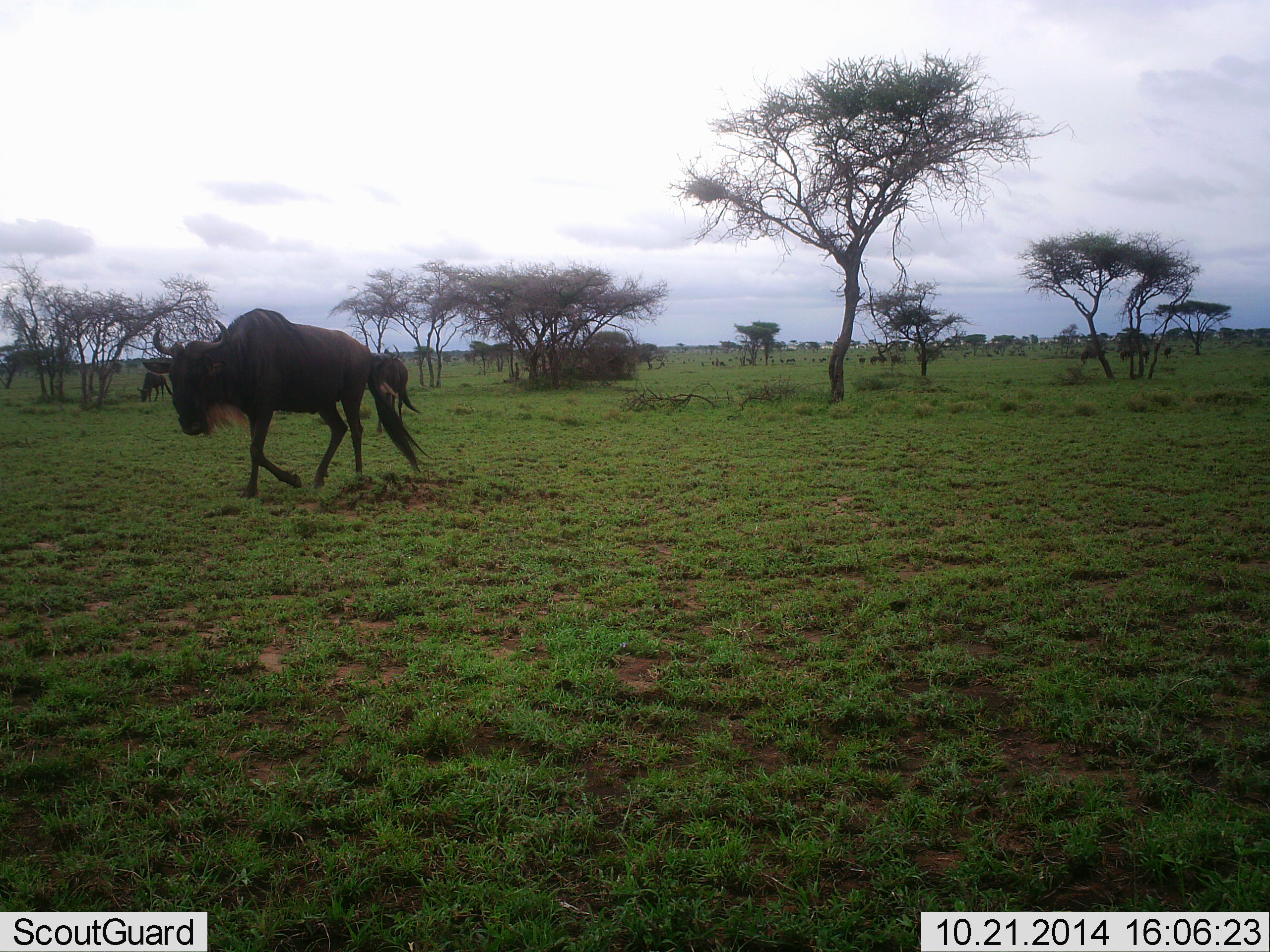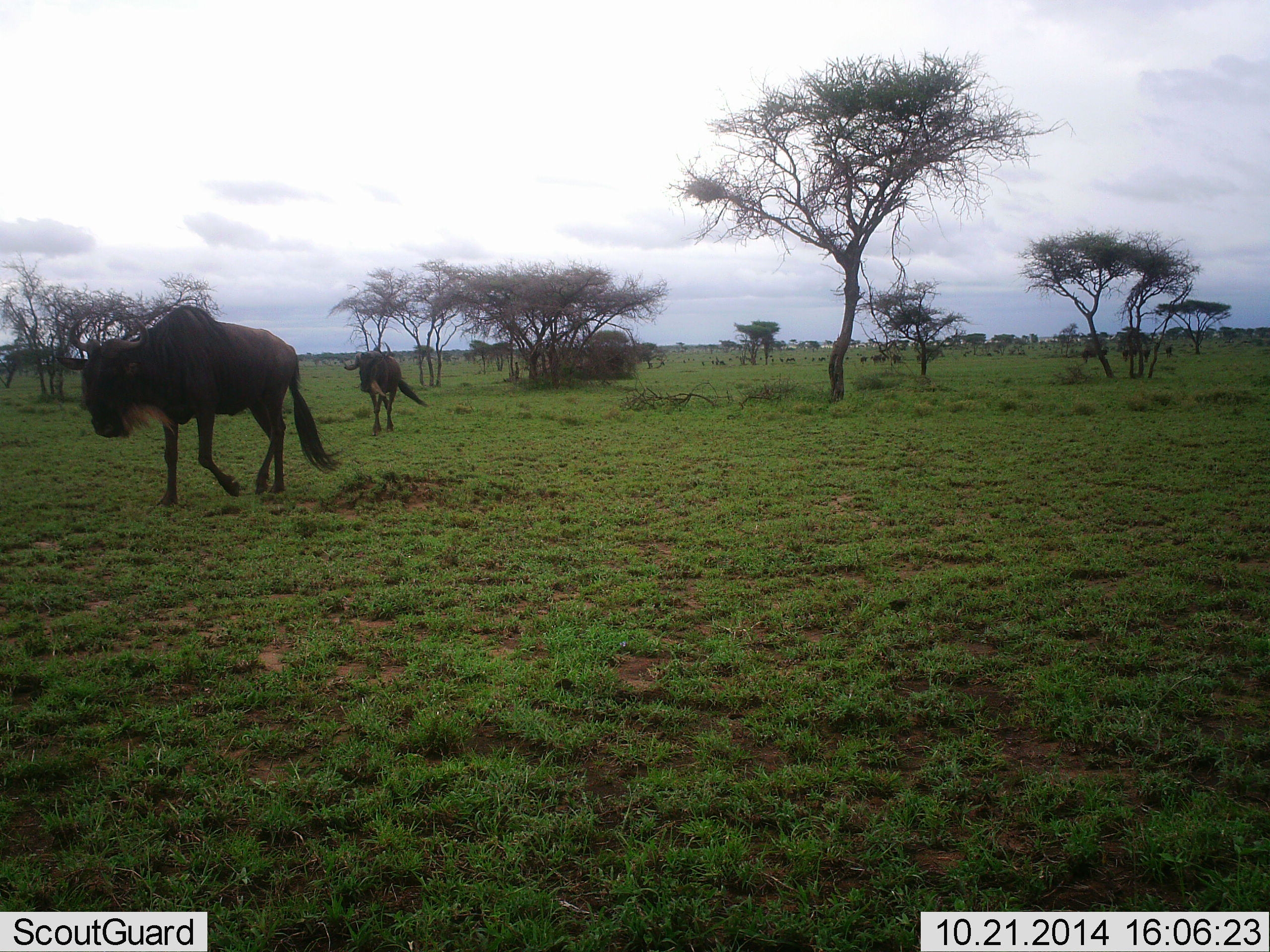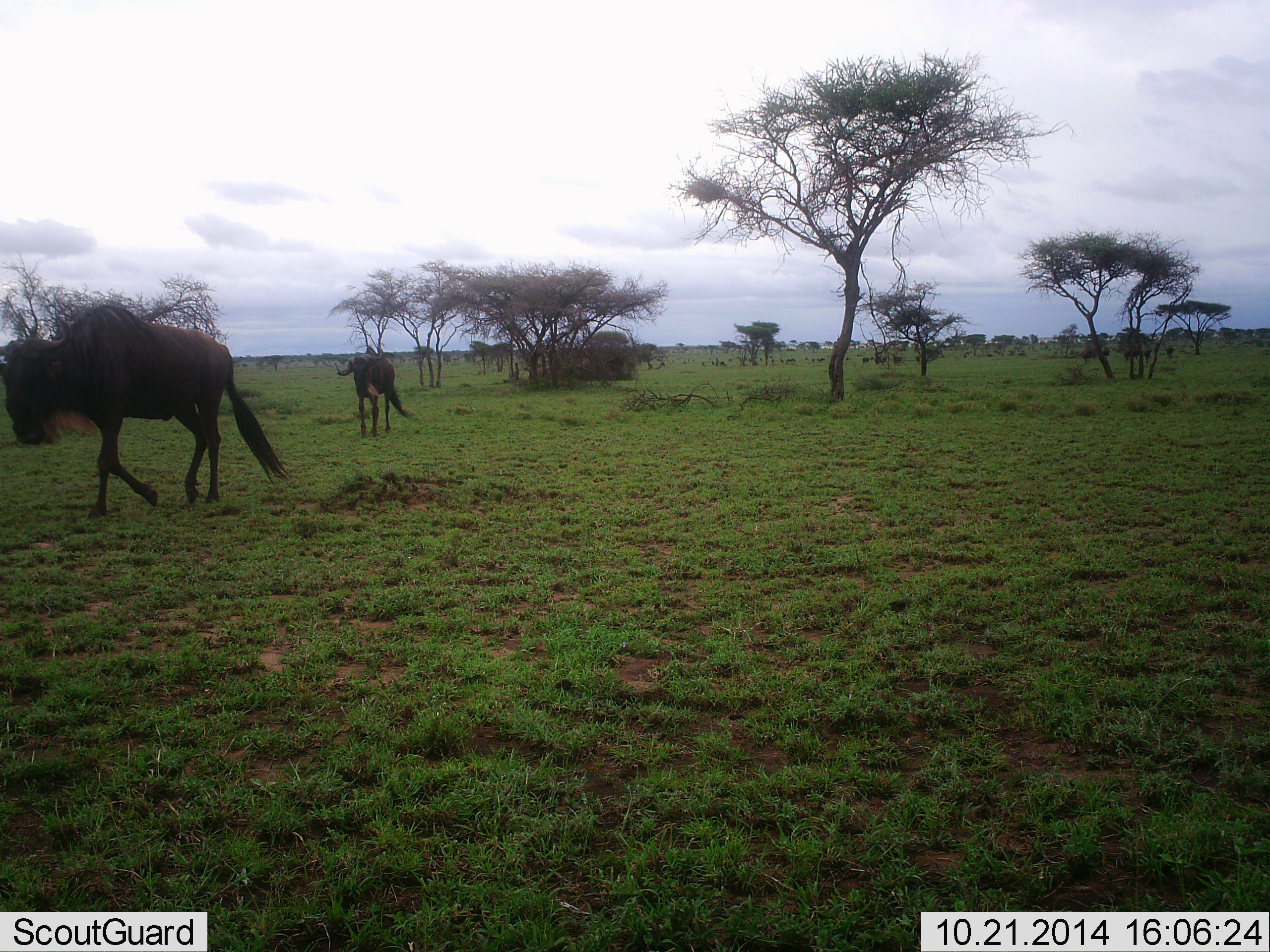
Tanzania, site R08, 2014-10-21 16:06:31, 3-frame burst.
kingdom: Animalia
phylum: Chordata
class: Mammalia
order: Artiodactyla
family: Bovidae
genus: Connochaetes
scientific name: Connochaetes taurinus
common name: blue wildebeest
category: wildebeest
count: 3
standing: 30%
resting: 0%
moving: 90%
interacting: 0%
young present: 0%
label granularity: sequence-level